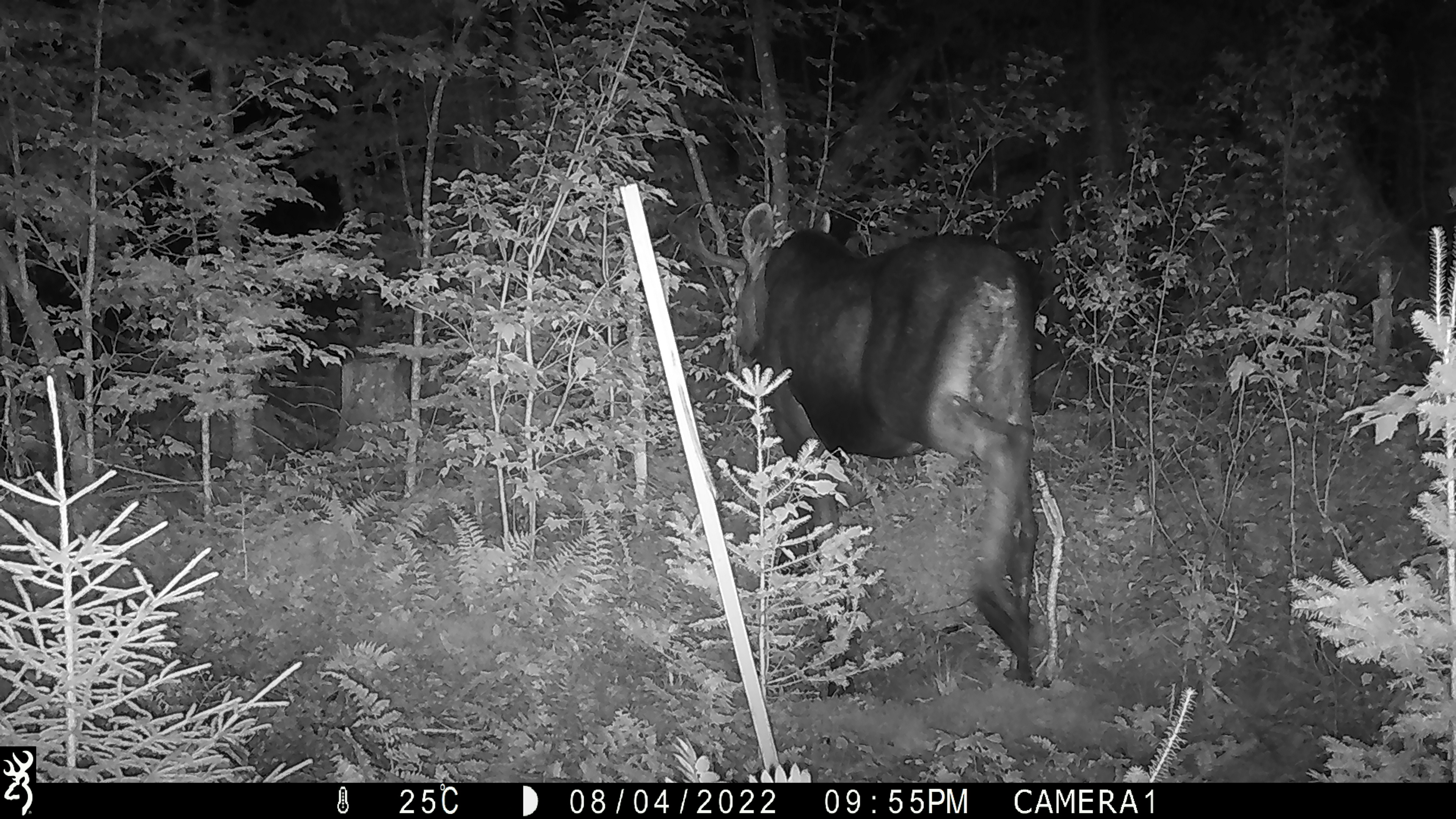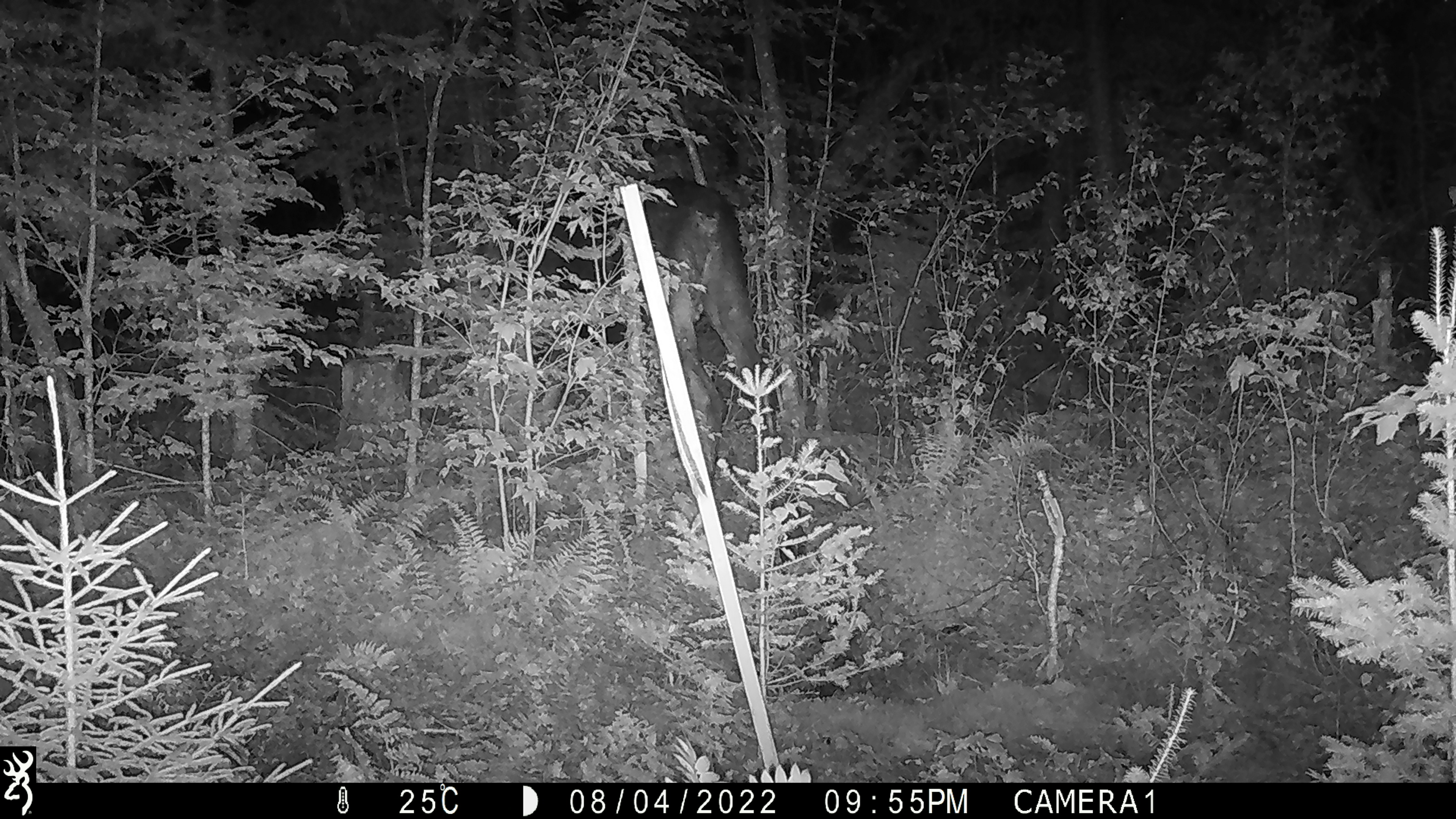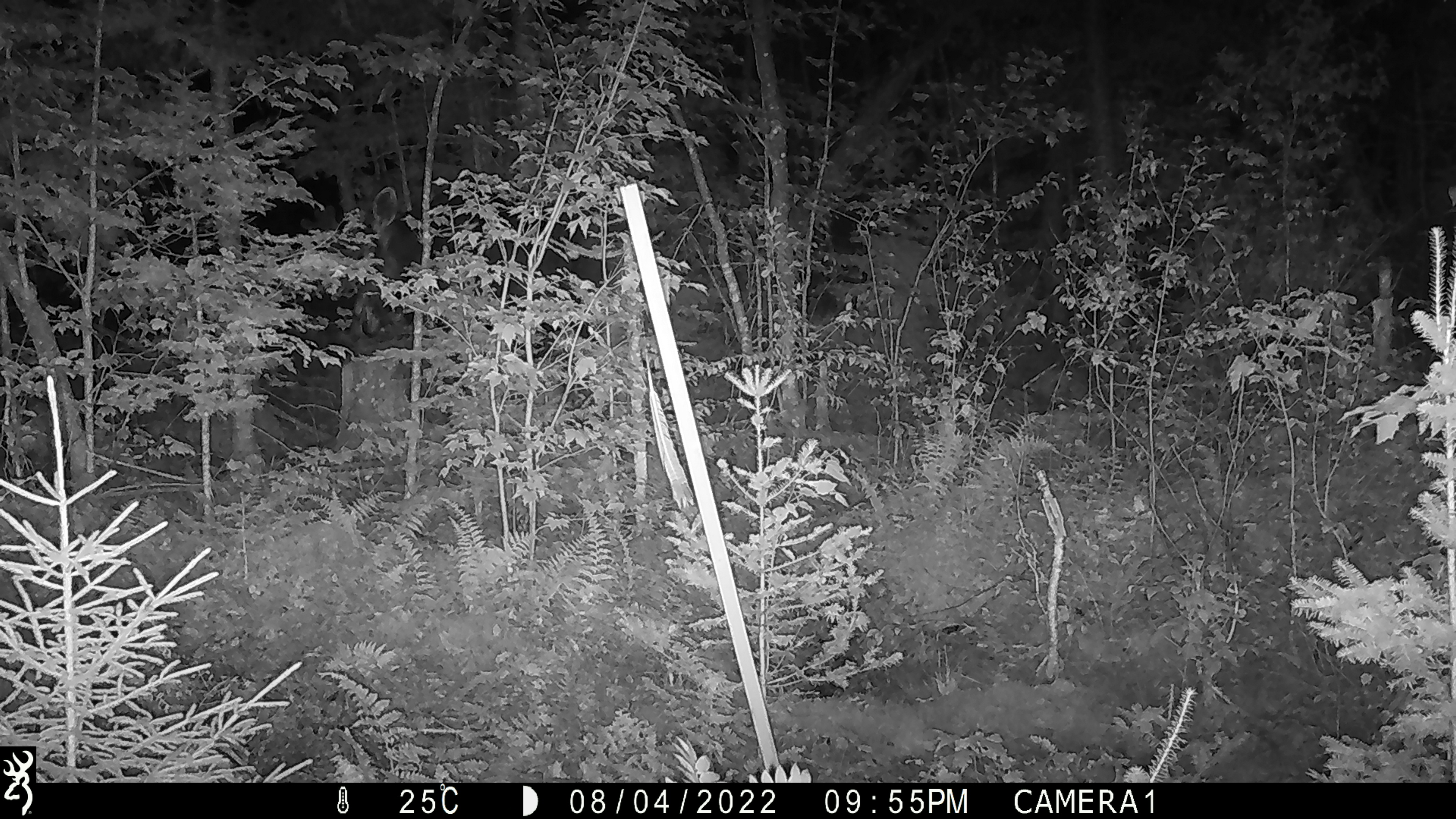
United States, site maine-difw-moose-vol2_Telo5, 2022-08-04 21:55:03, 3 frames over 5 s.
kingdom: Animalia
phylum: Chordata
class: Mammalia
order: Artiodactyla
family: Cervidae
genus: Alces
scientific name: Alces alces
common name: moose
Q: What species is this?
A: Moose (Alces alces).